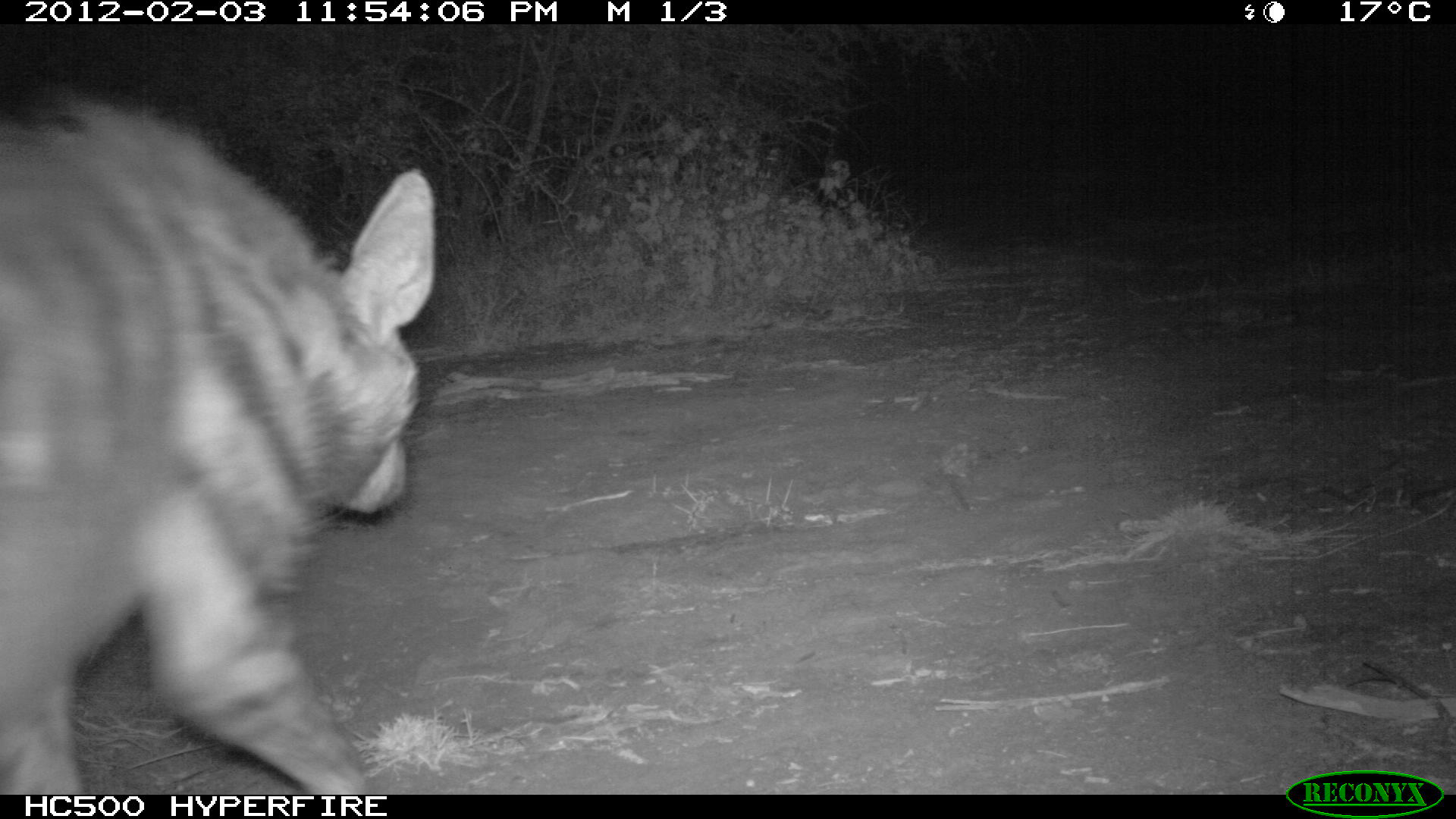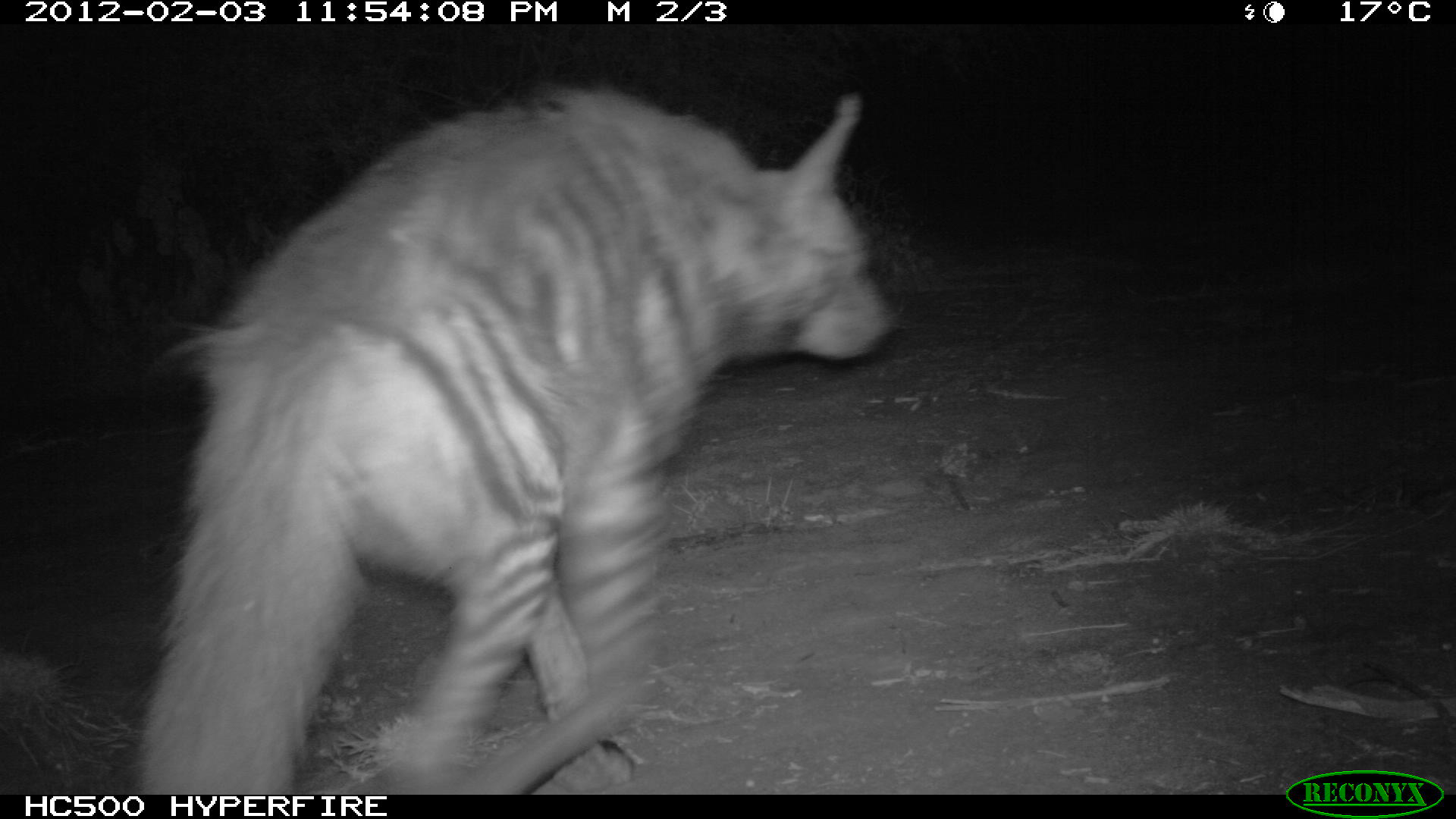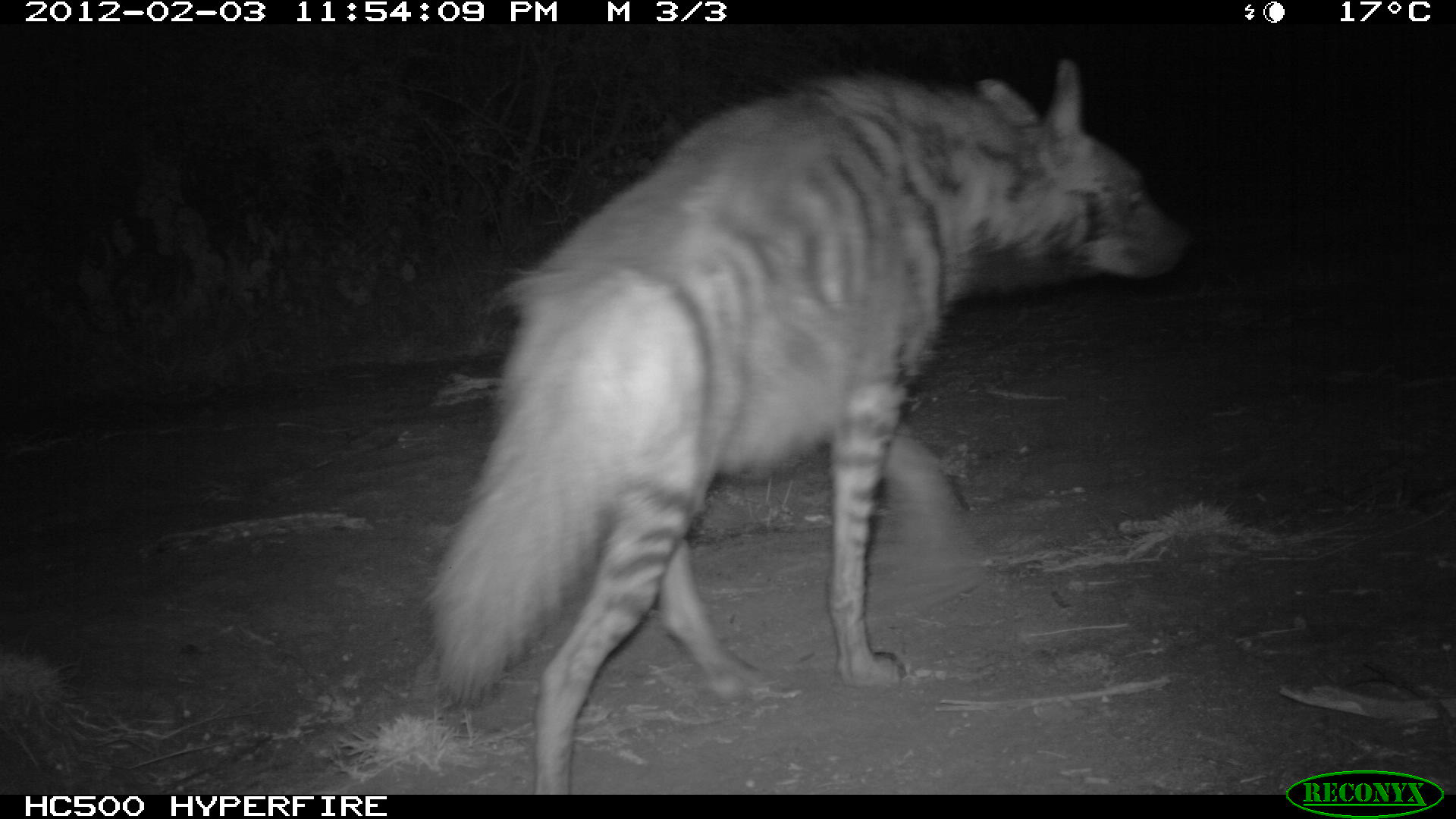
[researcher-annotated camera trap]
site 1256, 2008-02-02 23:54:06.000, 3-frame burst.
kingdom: Animalia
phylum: Chordata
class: Mammalia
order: Carnivora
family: Hyaenidae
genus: Hyaena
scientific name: Hyaena hyaena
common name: striped hyena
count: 1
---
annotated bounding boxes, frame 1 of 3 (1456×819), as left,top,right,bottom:
hyaena hyaena: 0,63,443,793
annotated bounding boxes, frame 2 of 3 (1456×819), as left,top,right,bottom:
hyaena hyaena: 123,63,911,793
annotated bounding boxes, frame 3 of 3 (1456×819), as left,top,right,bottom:
hyaena hyaena: 418,46,1192,793